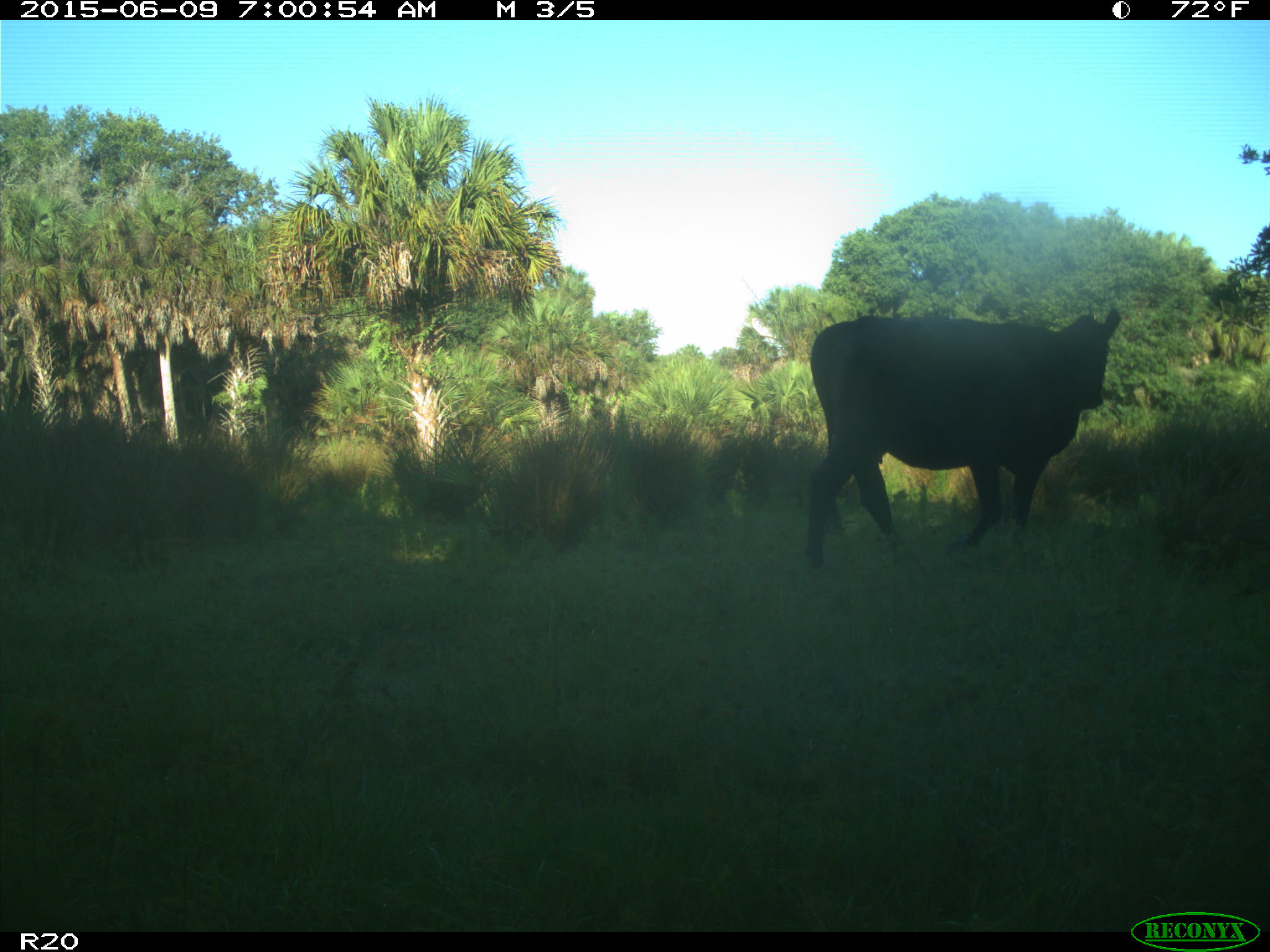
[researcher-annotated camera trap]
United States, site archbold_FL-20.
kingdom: Animalia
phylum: Chordata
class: Mammalia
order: Artiodactyla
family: Bovidae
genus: Bos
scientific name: Bos taurus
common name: domestic cow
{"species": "Bos taurus (domestic cow)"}